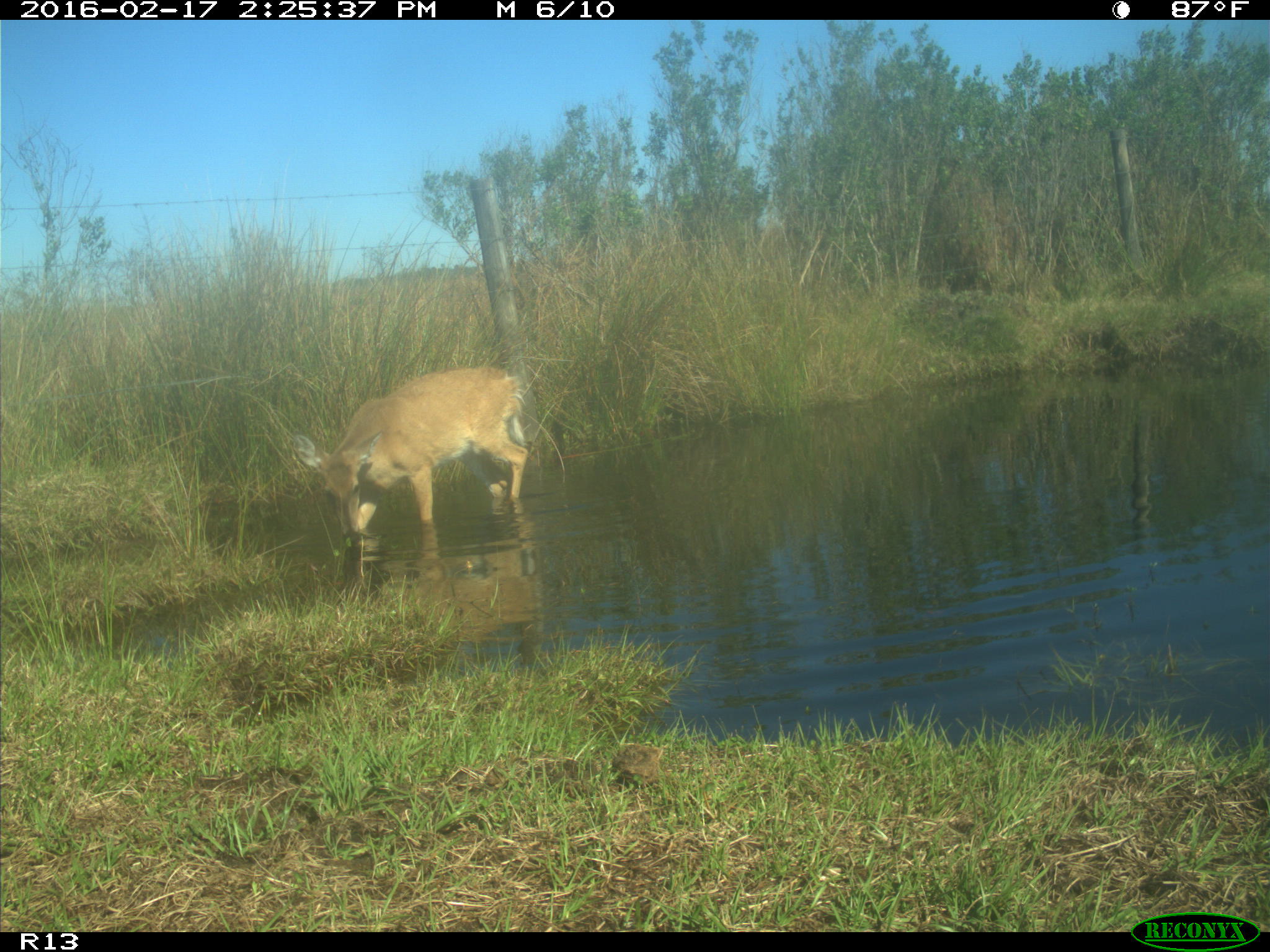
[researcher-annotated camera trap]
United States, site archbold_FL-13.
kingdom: Animalia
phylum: Chordata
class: Mammalia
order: Artiodactyla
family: Cervidae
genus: Odocoileus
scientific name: Odocoileus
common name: deer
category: unidentified deer